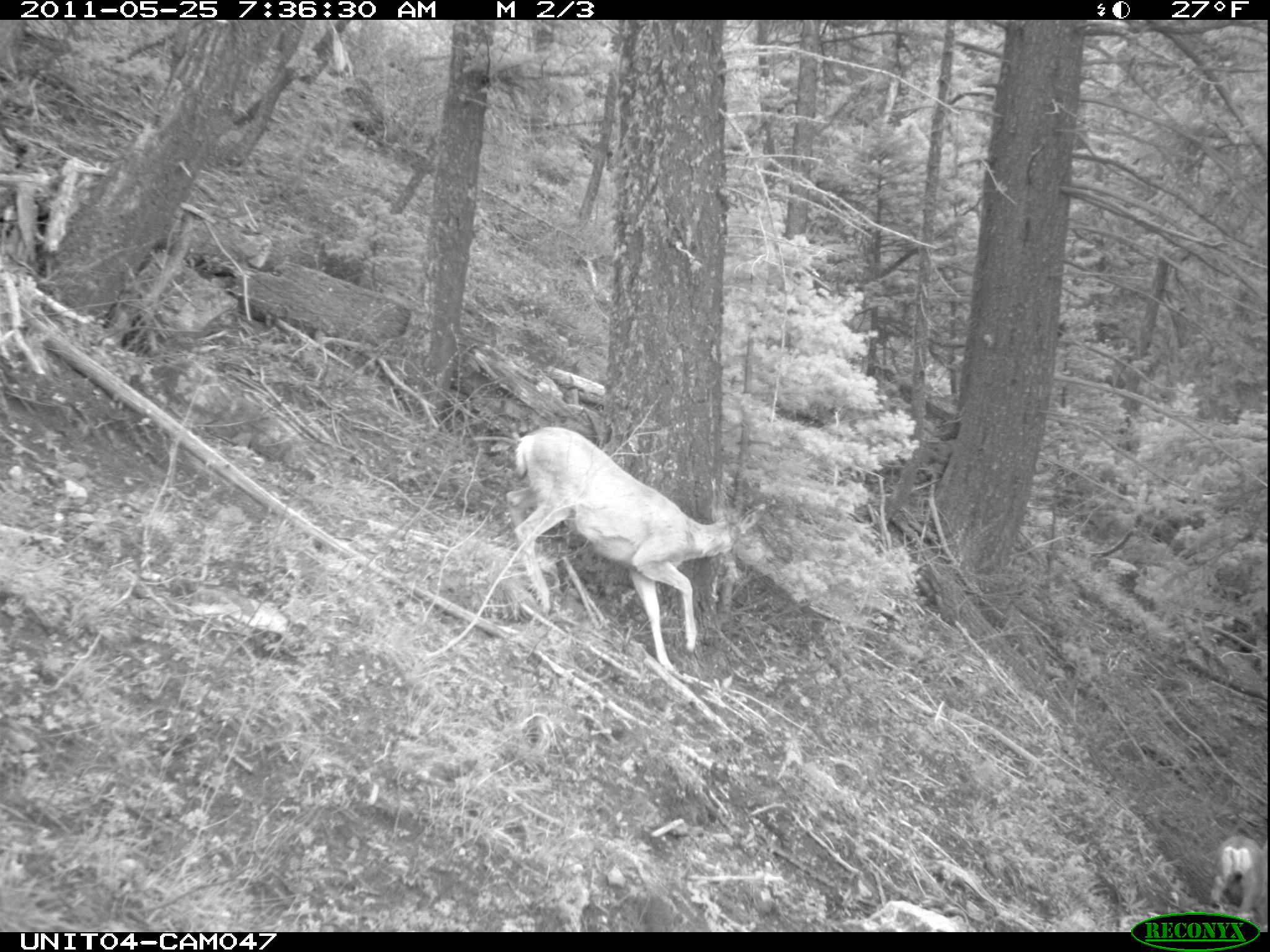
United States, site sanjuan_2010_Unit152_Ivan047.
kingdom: Animalia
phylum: Chordata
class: Mammalia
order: Artiodactyla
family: Cervidae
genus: Odocoileus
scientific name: Odocoileus hemionus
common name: mule deer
Odocoileus hemionus (mule deer).